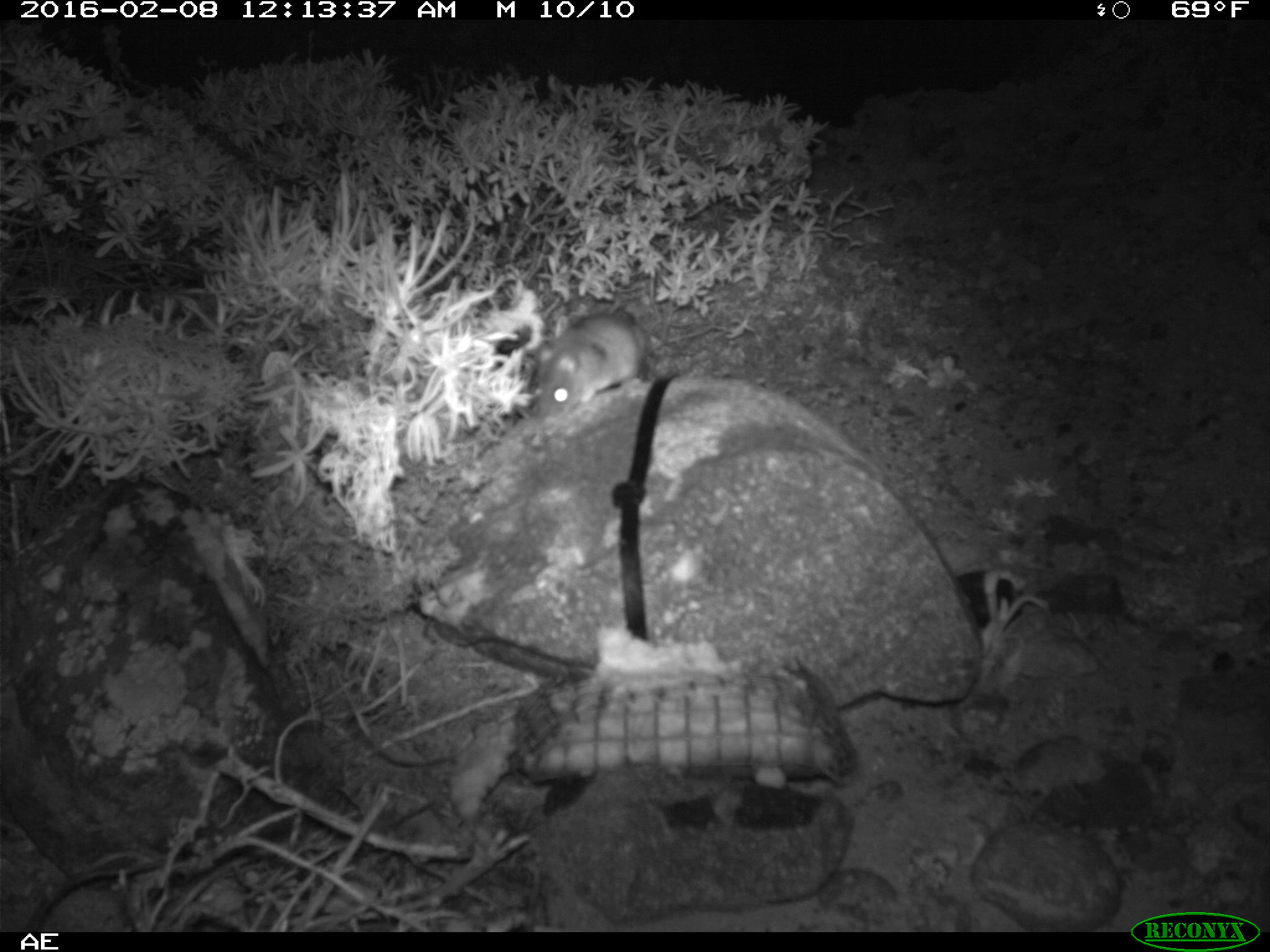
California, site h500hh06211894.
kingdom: Animalia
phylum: Chordata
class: Mammalia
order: Rodentia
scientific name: Rodentia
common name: rodent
Rodent (Rodentia).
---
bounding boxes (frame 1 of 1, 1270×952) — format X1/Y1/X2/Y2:
rodent: 536/312/645/422